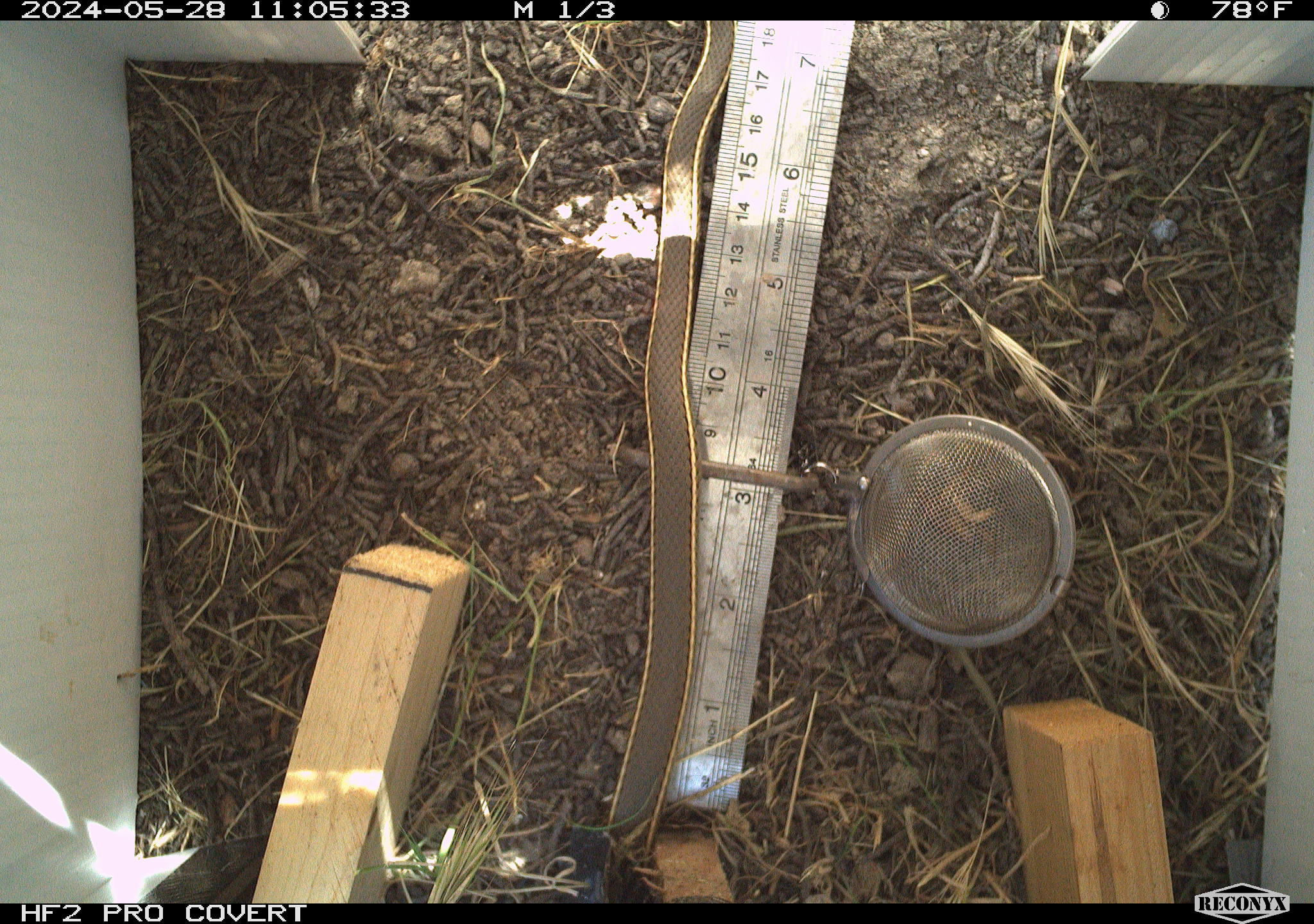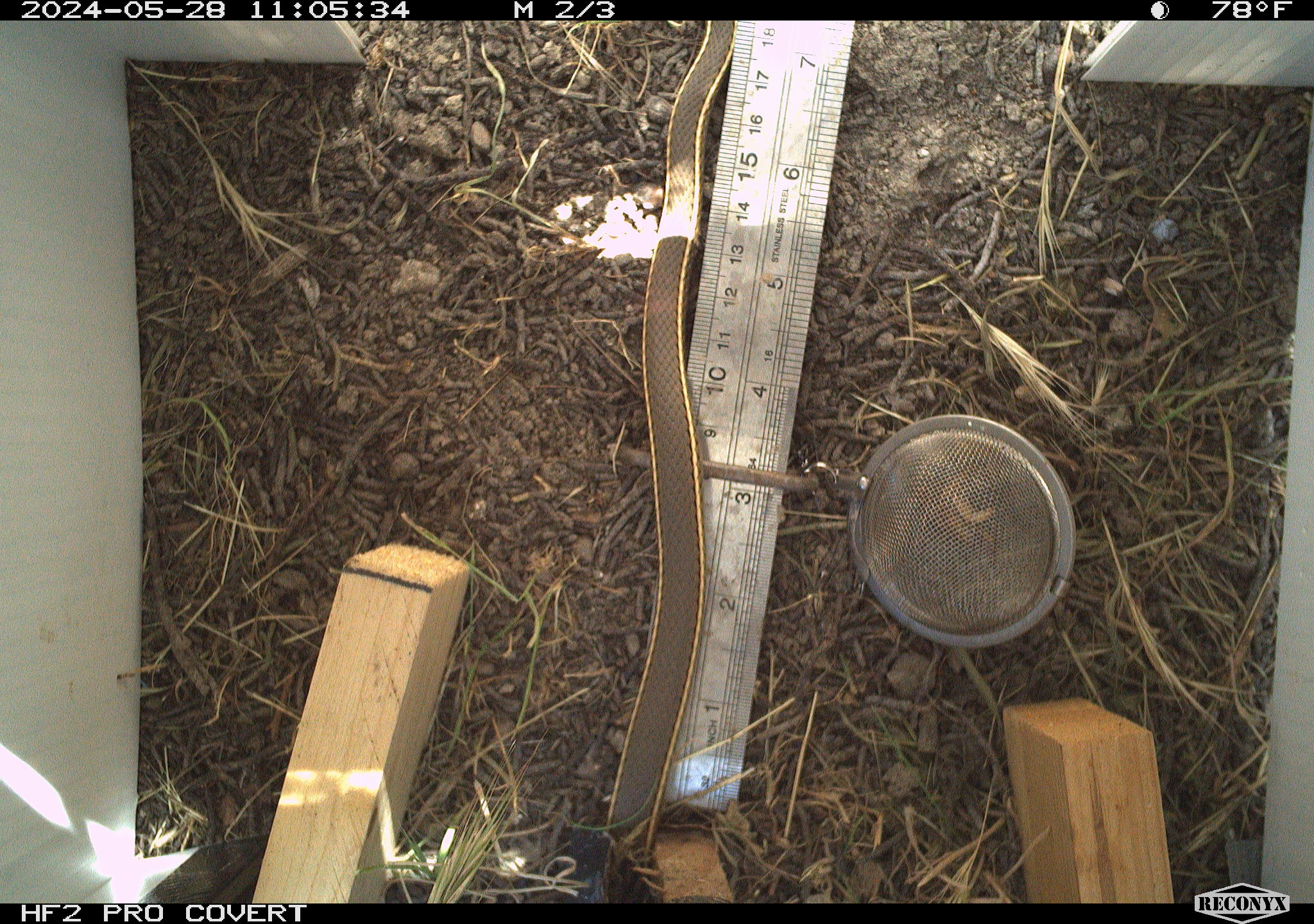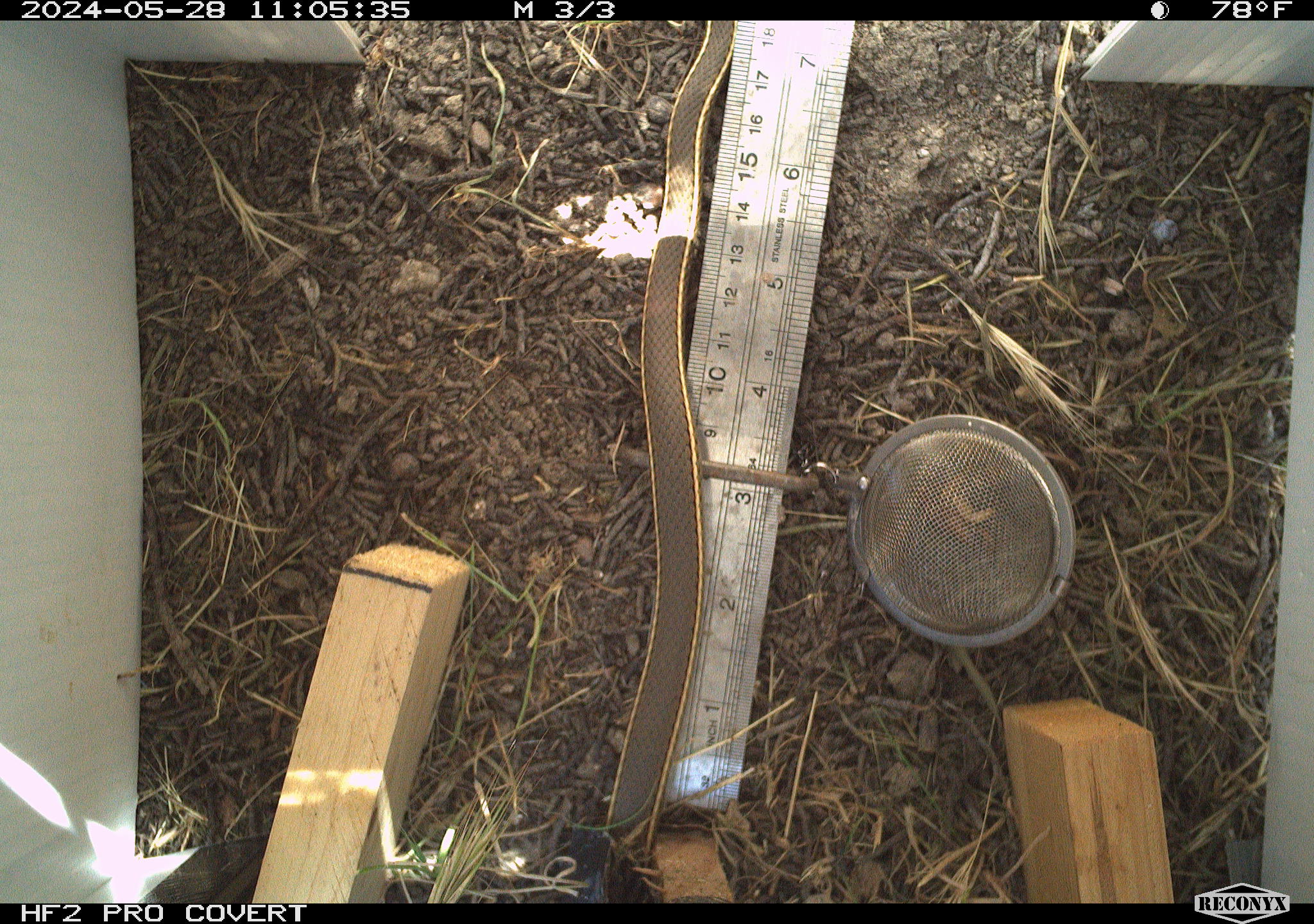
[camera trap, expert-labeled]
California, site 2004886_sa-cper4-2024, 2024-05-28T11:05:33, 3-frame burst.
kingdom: Animalia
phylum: Chordata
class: Reptilia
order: Squamata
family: Colubridae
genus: Thamnophis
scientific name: Thamnophis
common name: american gartersnakes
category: thamnophis species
Thamnophis species (american gartersnakes) (Thamnophis).